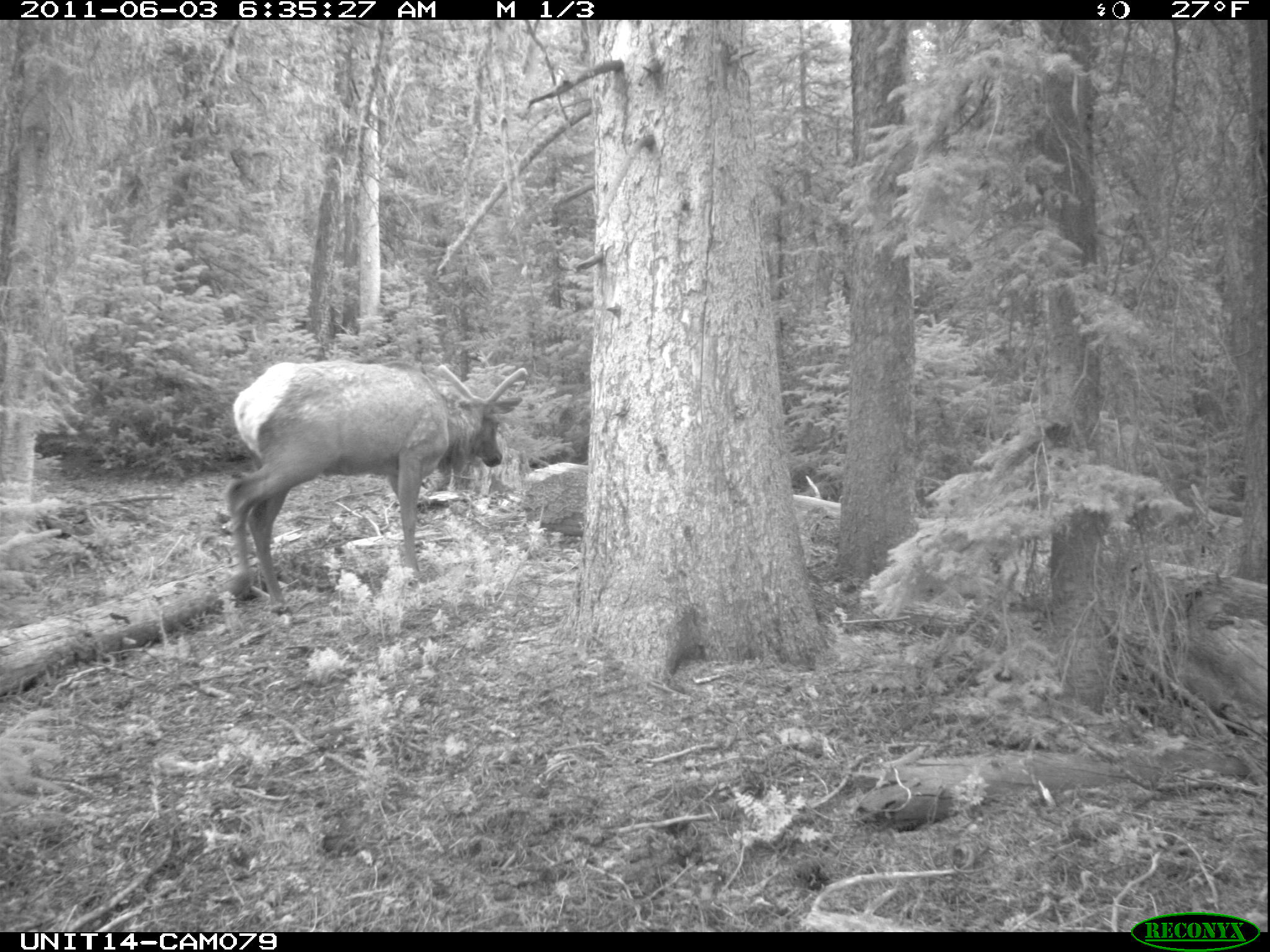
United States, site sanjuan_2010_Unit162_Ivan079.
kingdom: Animalia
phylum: Chordata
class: Mammalia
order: Artiodactyla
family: Cervidae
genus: Cervus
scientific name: Cervus elaphus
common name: red deer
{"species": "Cervus elaphus (red deer)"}